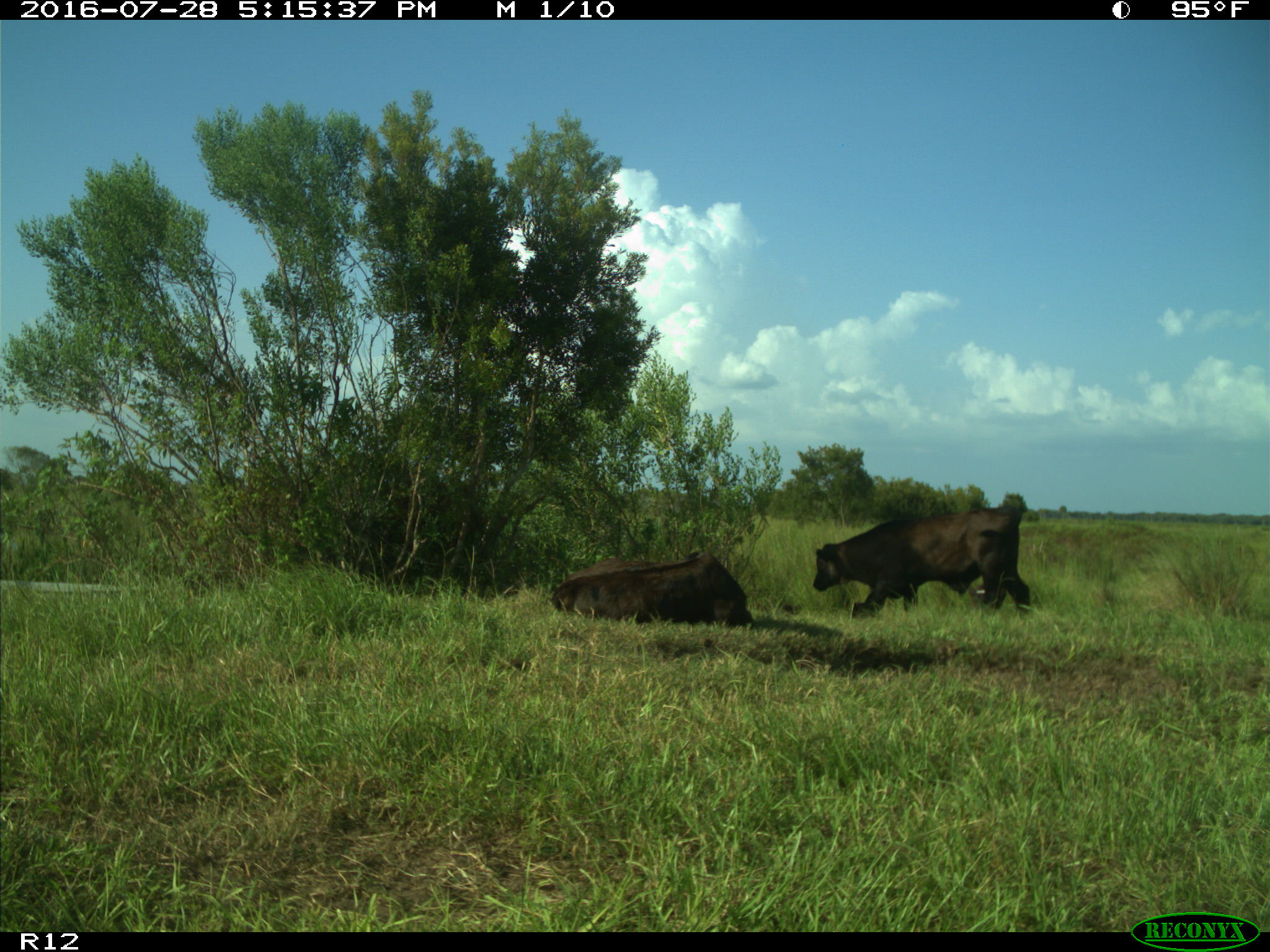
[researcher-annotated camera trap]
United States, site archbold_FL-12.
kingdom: Animalia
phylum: Chordata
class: Mammalia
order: Artiodactyla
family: Bovidae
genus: Bos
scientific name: Bos taurus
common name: domestic cow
Bos taurus (domestic cow).